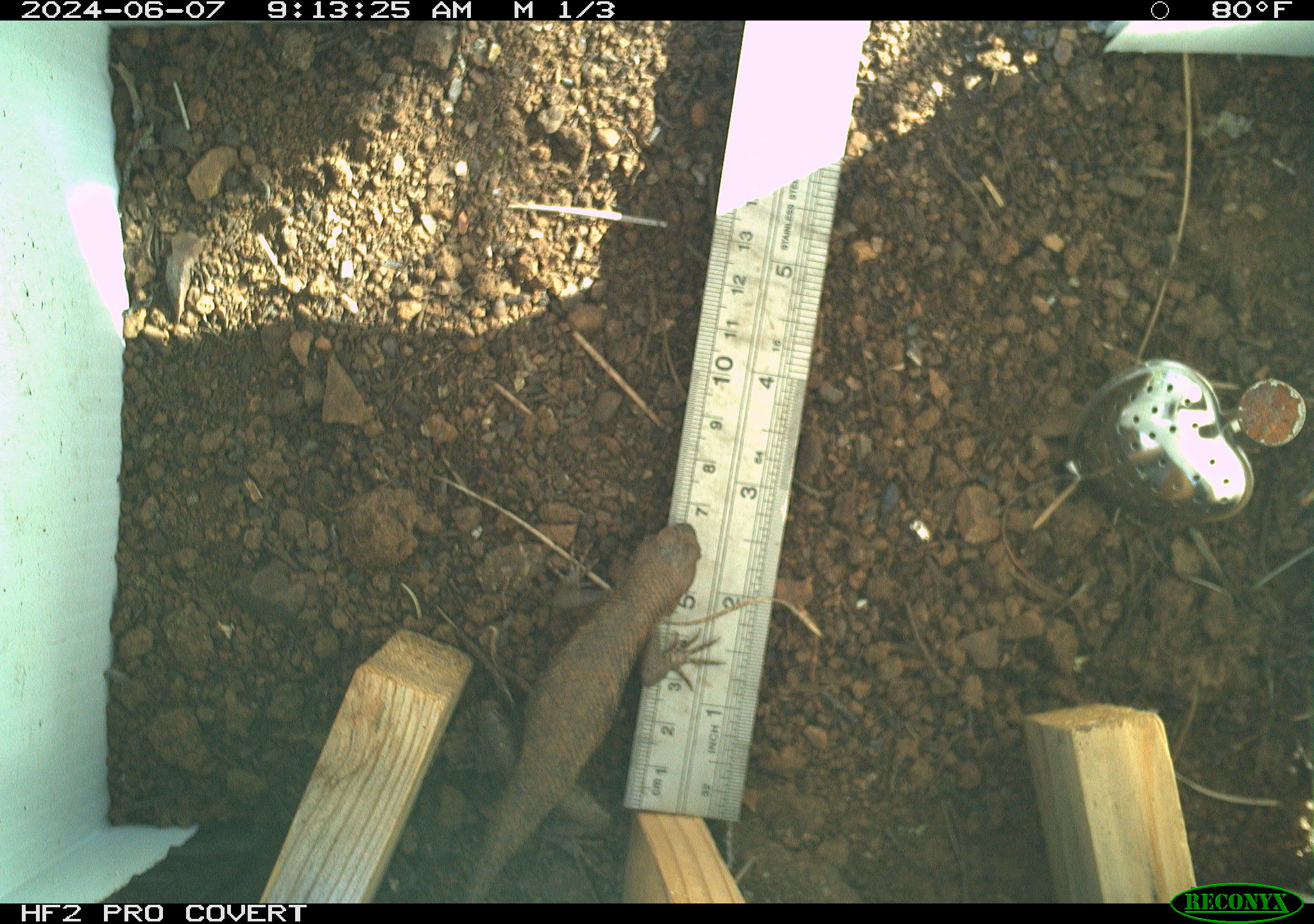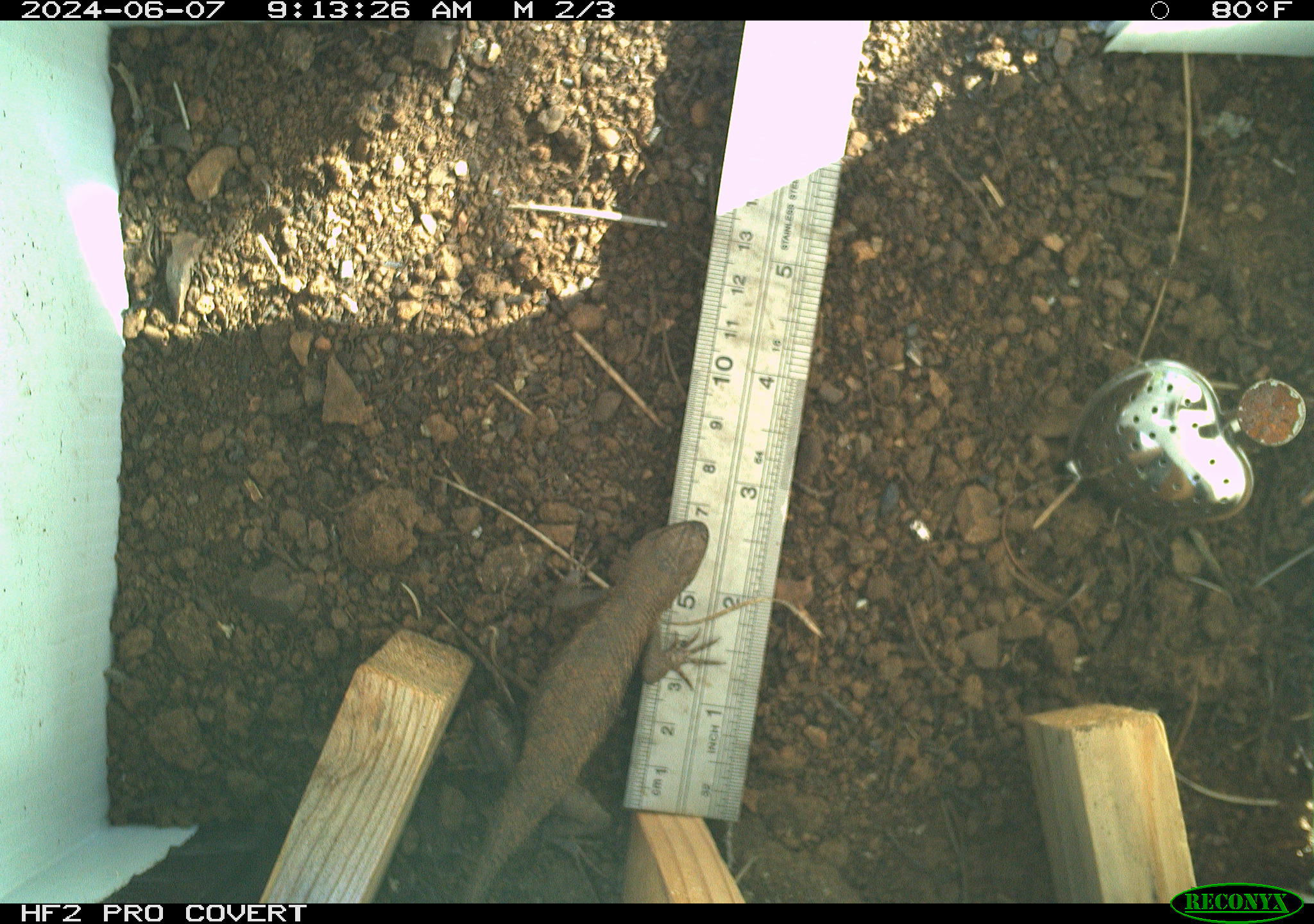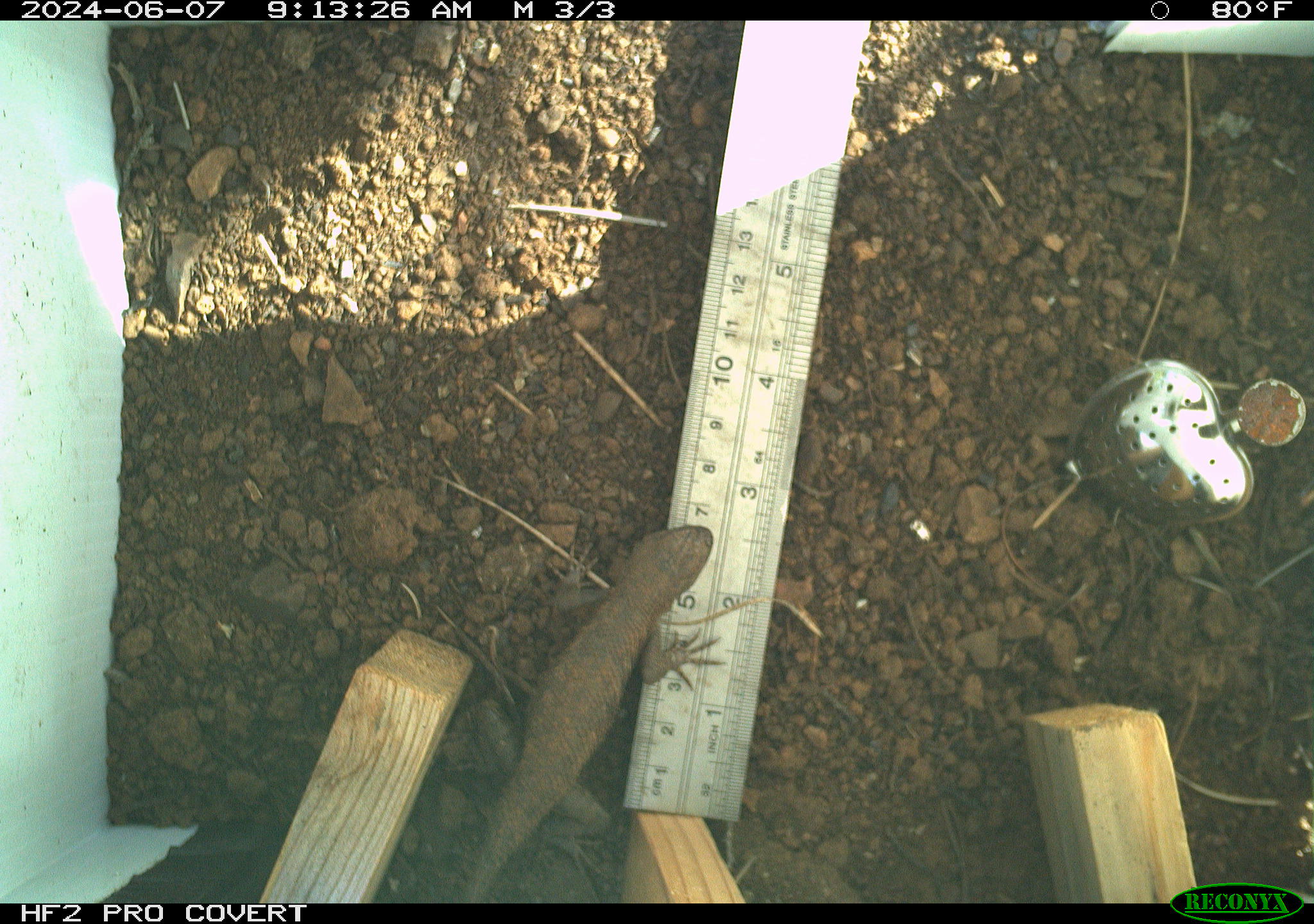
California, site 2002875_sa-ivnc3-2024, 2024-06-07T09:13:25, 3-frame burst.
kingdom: Animalia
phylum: Chordata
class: Reptilia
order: Squamata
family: Phrynosomatidae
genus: Sceloporus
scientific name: Sceloporus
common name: spiny lizards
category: sceloporus species